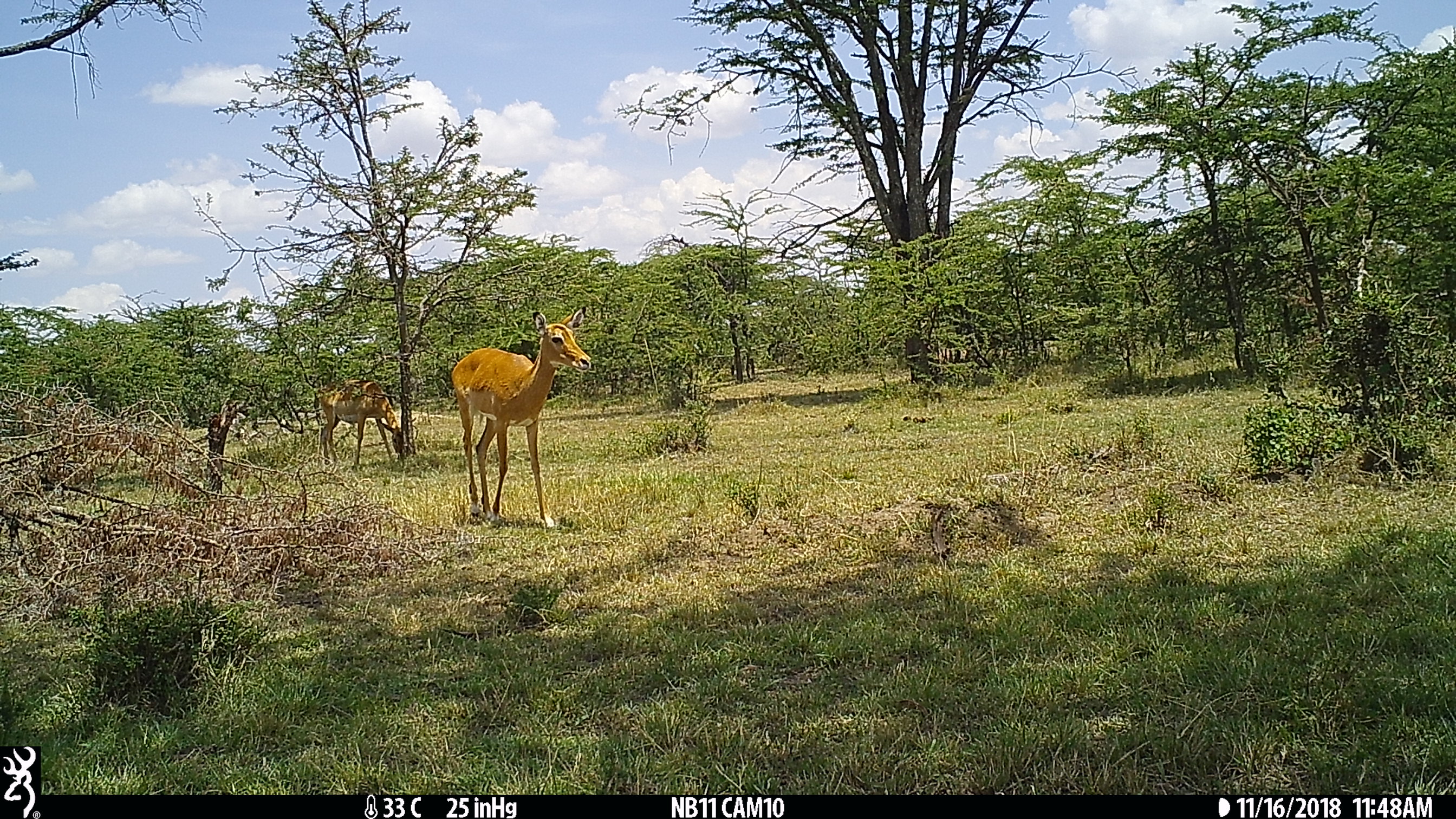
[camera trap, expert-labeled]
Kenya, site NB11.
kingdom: Animalia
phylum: Chordata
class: Mammalia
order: Artiodactyla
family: Bovidae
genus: Aepyceros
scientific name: Aepyceros melampus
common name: impala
Impala (Aepyceros melampus).